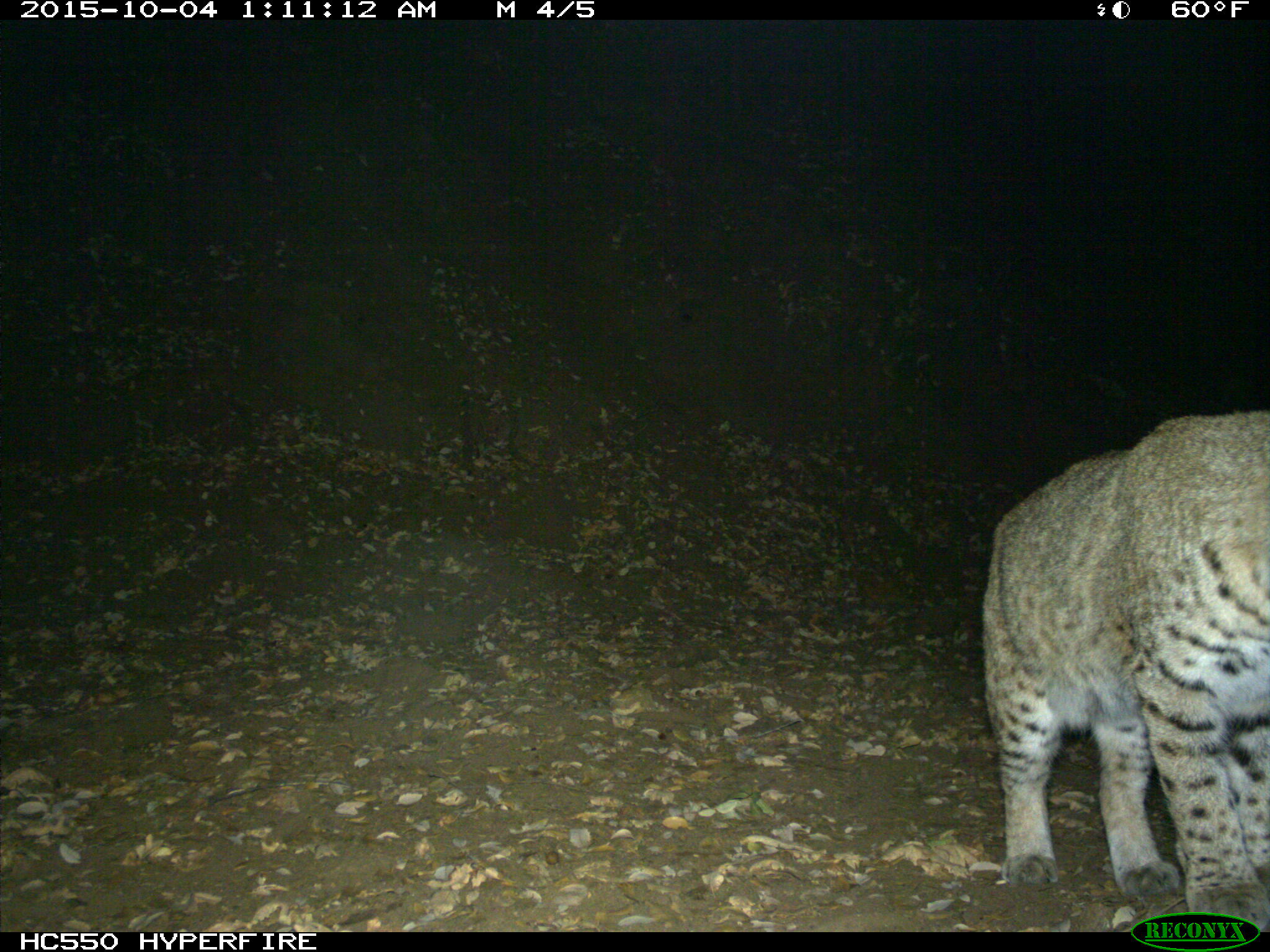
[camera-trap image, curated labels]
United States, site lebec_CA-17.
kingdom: Animalia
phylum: Chordata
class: Mammalia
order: Carnivora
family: Felidae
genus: Lynx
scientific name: Lynx rufus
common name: bobcat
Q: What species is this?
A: Lynx rufus (bobcat).